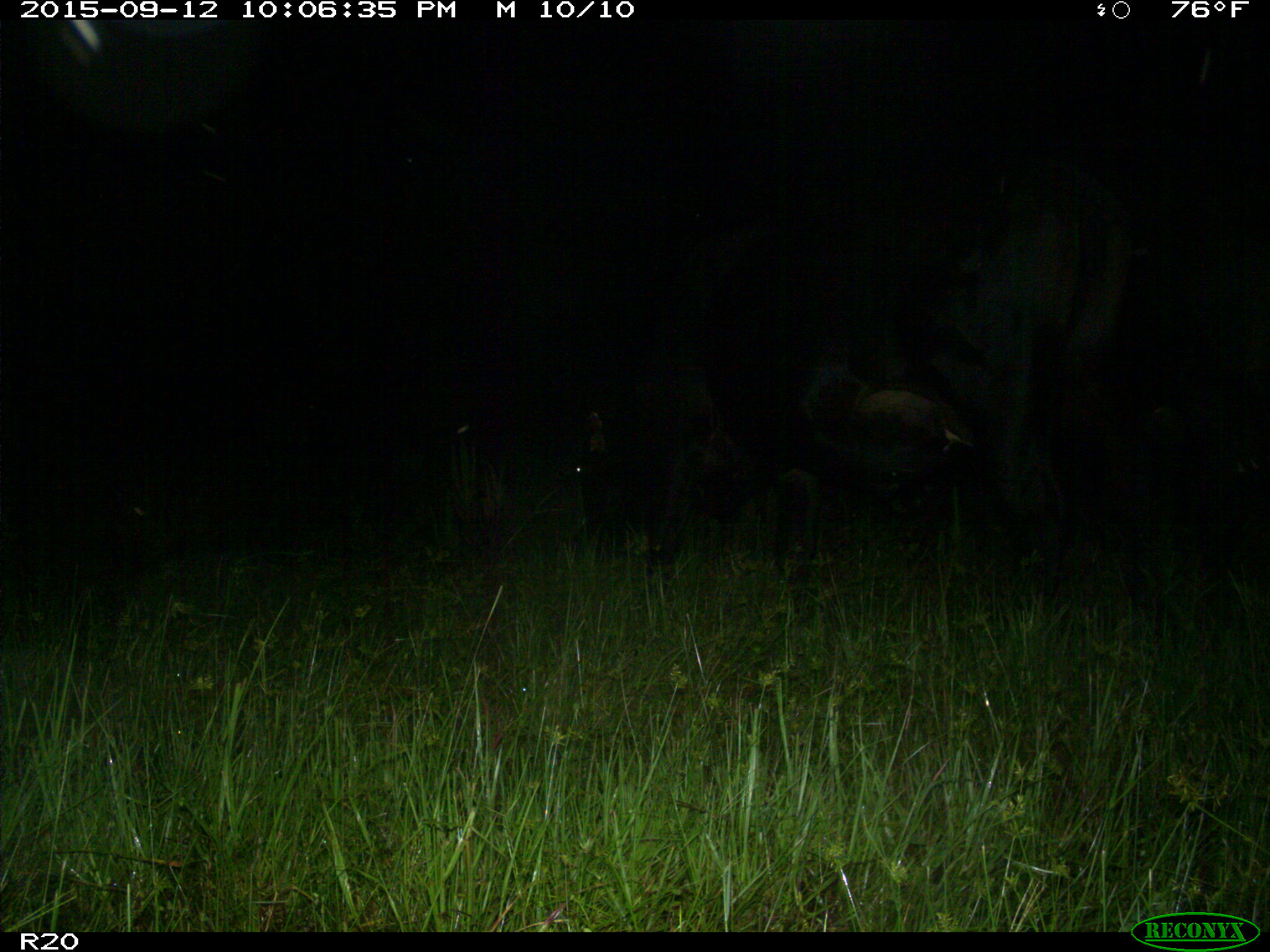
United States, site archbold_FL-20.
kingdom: Animalia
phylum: Chordata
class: Mammalia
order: Artiodactyla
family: Bovidae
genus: Bos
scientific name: Bos taurus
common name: domestic cow